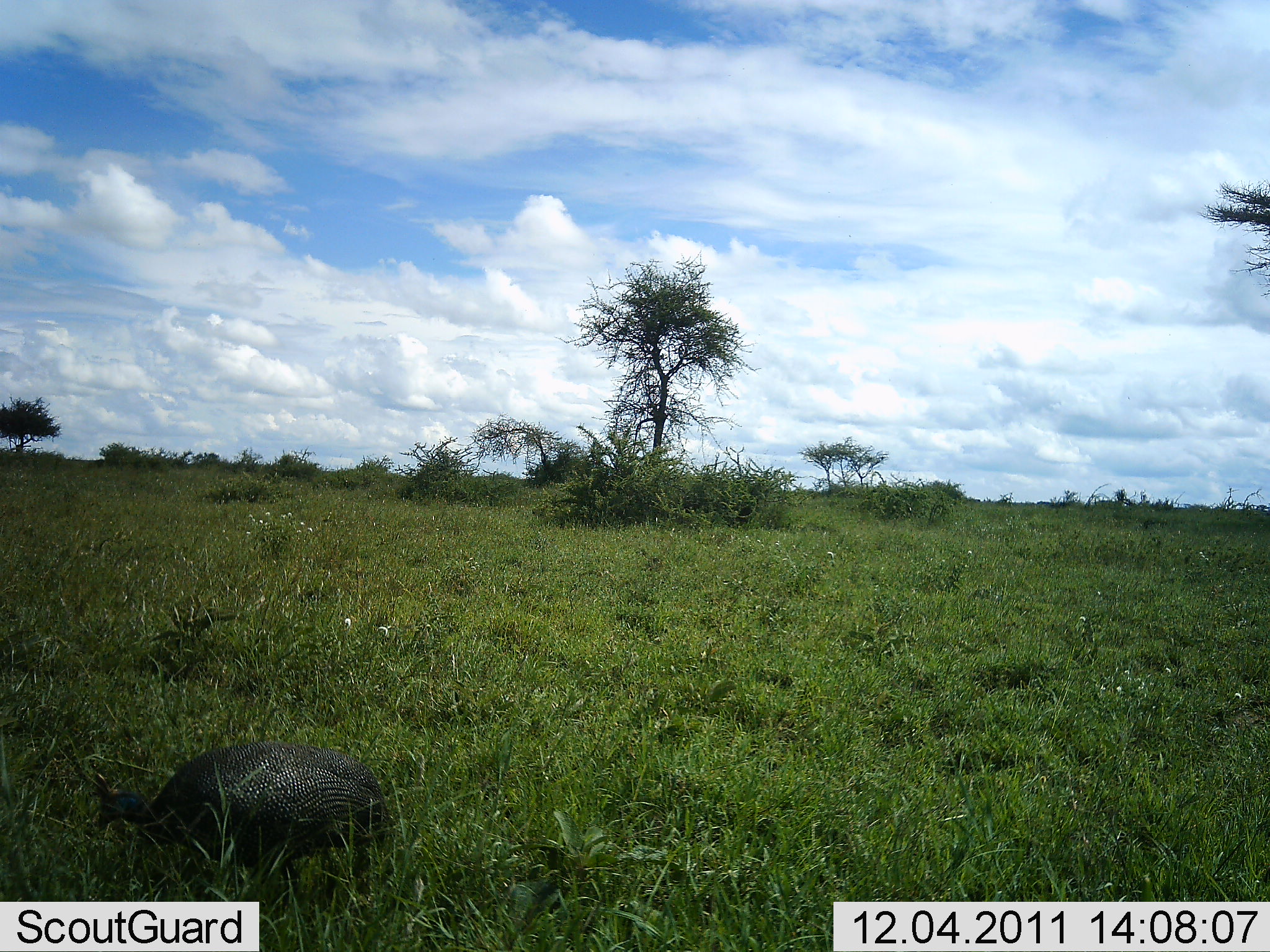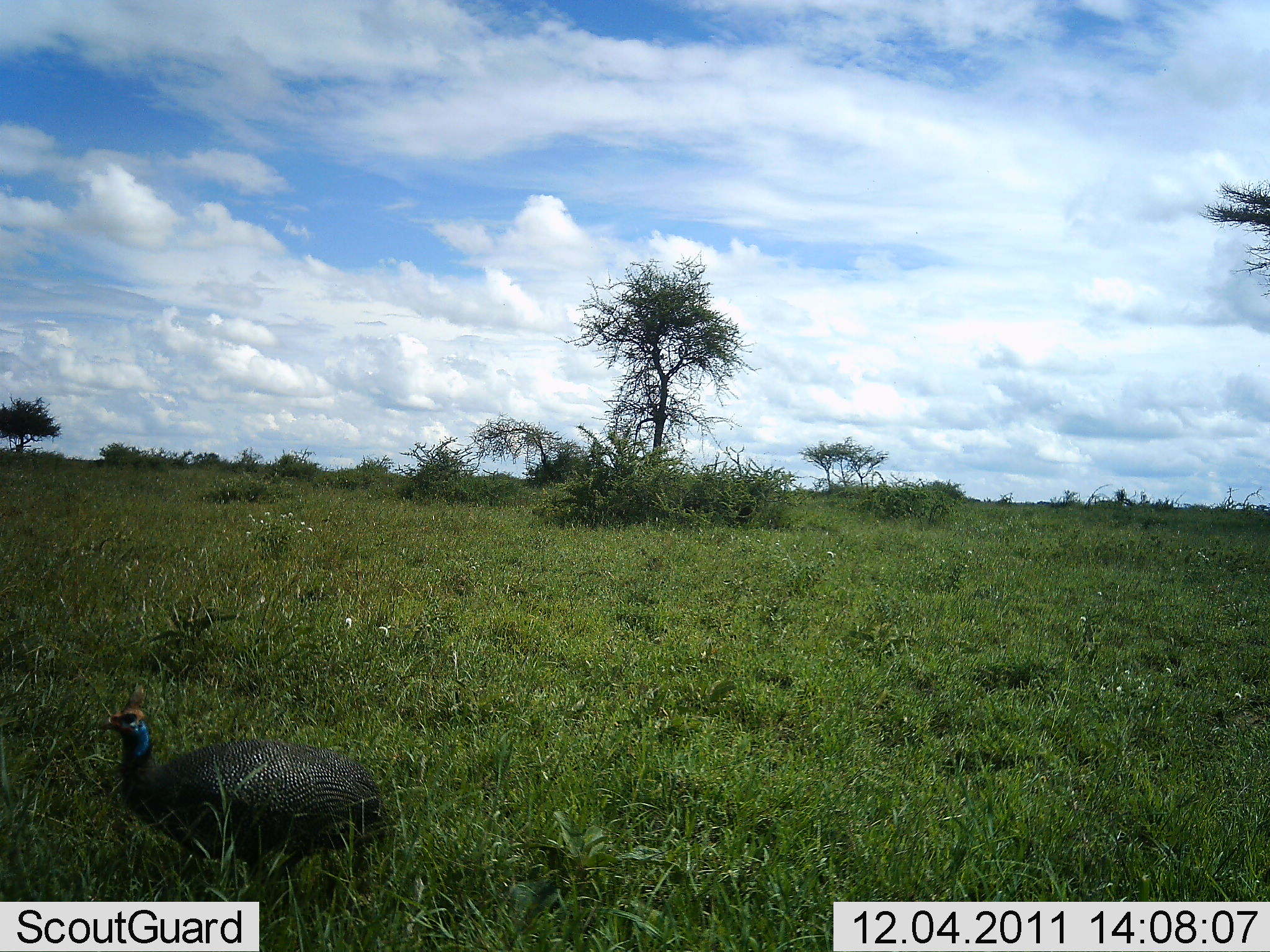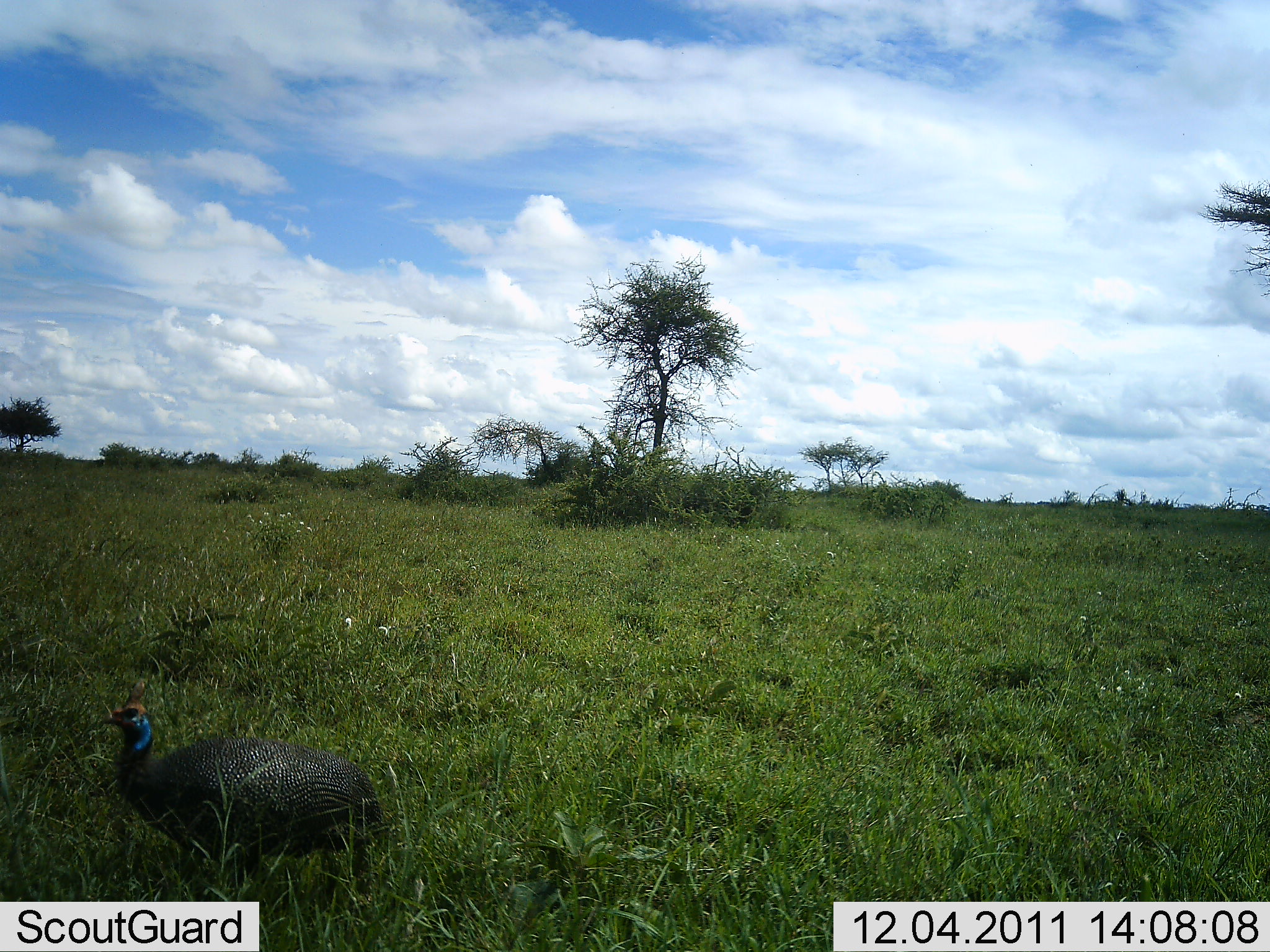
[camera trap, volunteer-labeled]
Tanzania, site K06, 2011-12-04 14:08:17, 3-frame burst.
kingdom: Animalia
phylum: Chordata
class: Aves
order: Galliformes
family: Numididae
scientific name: Numididae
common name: guinea fowl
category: guineafowl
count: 1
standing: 64%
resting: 0%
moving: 18%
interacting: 0%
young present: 0%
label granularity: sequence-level